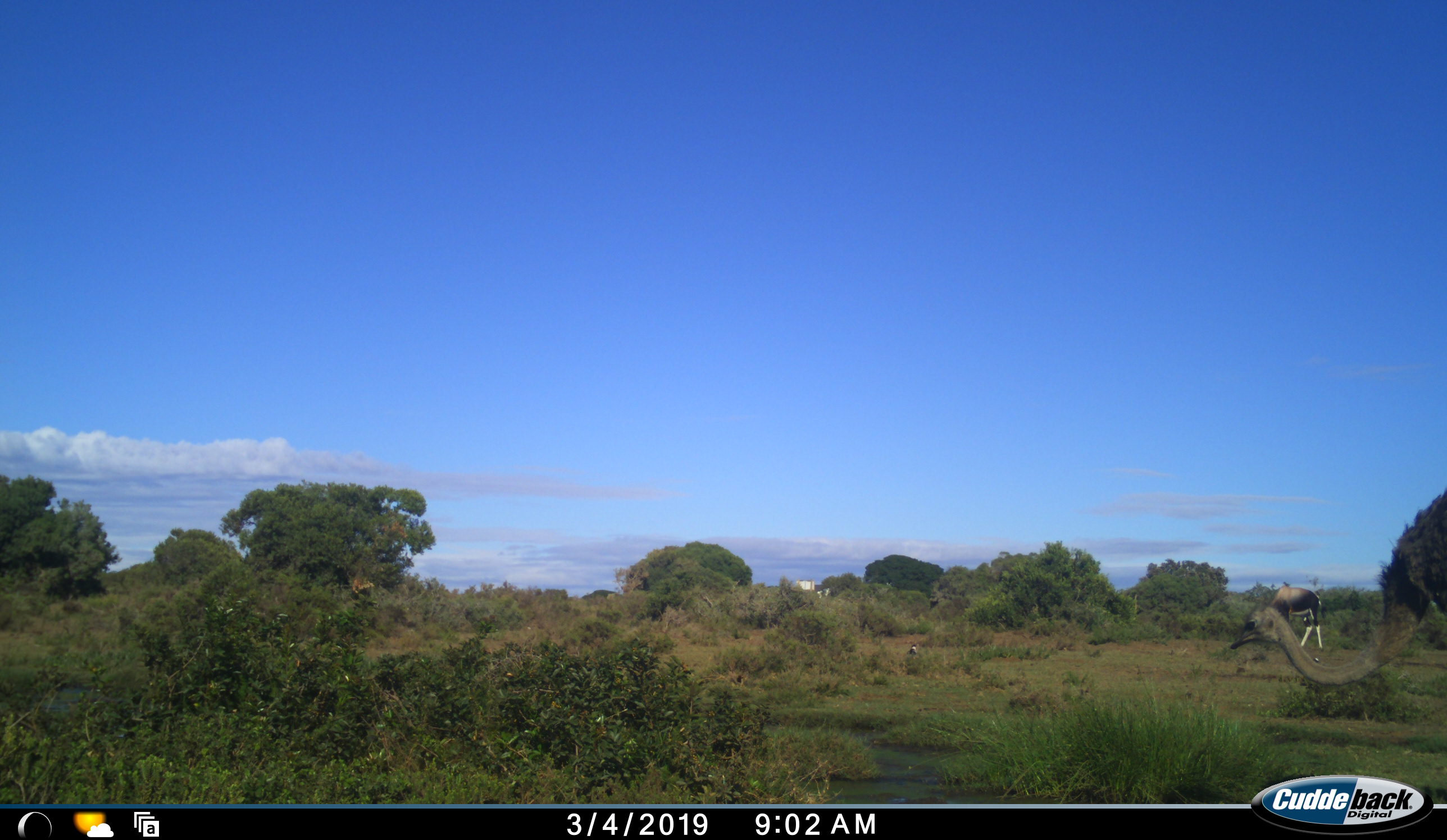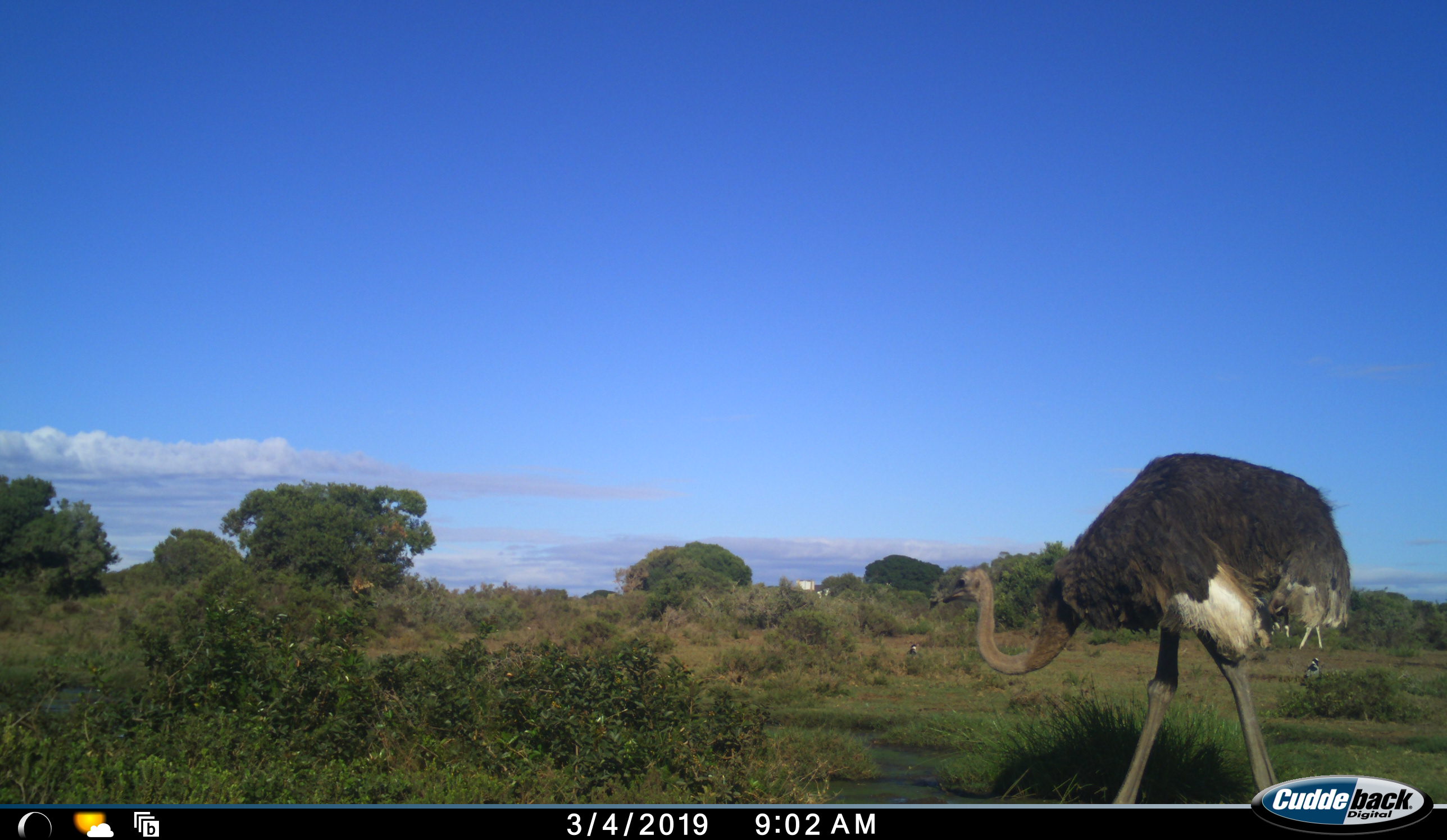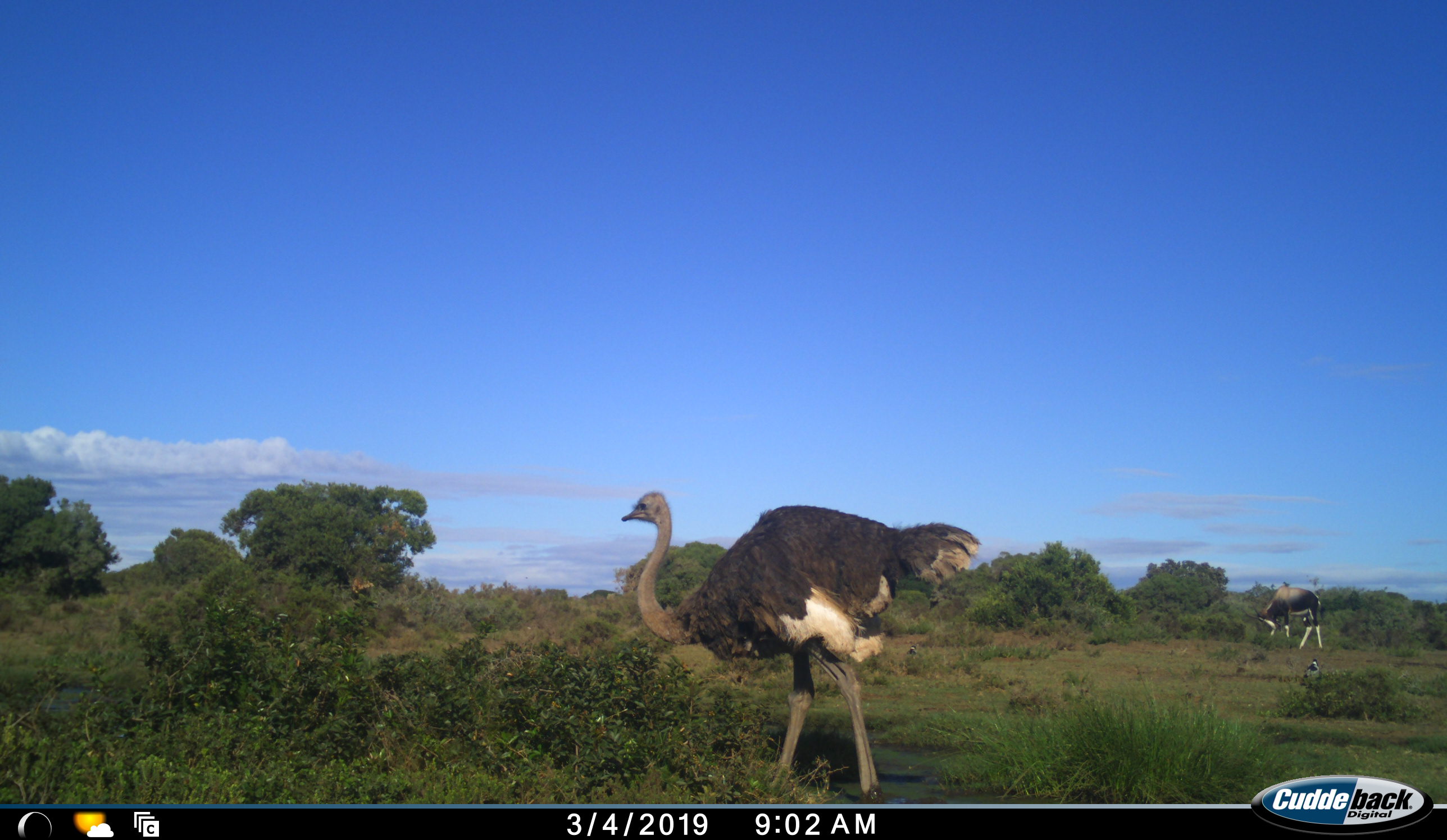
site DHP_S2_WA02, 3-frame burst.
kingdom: Animalia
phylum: Chordata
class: Aves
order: Struthioniformes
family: Struthionidae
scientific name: Struthionidae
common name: ostrich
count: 1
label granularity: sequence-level